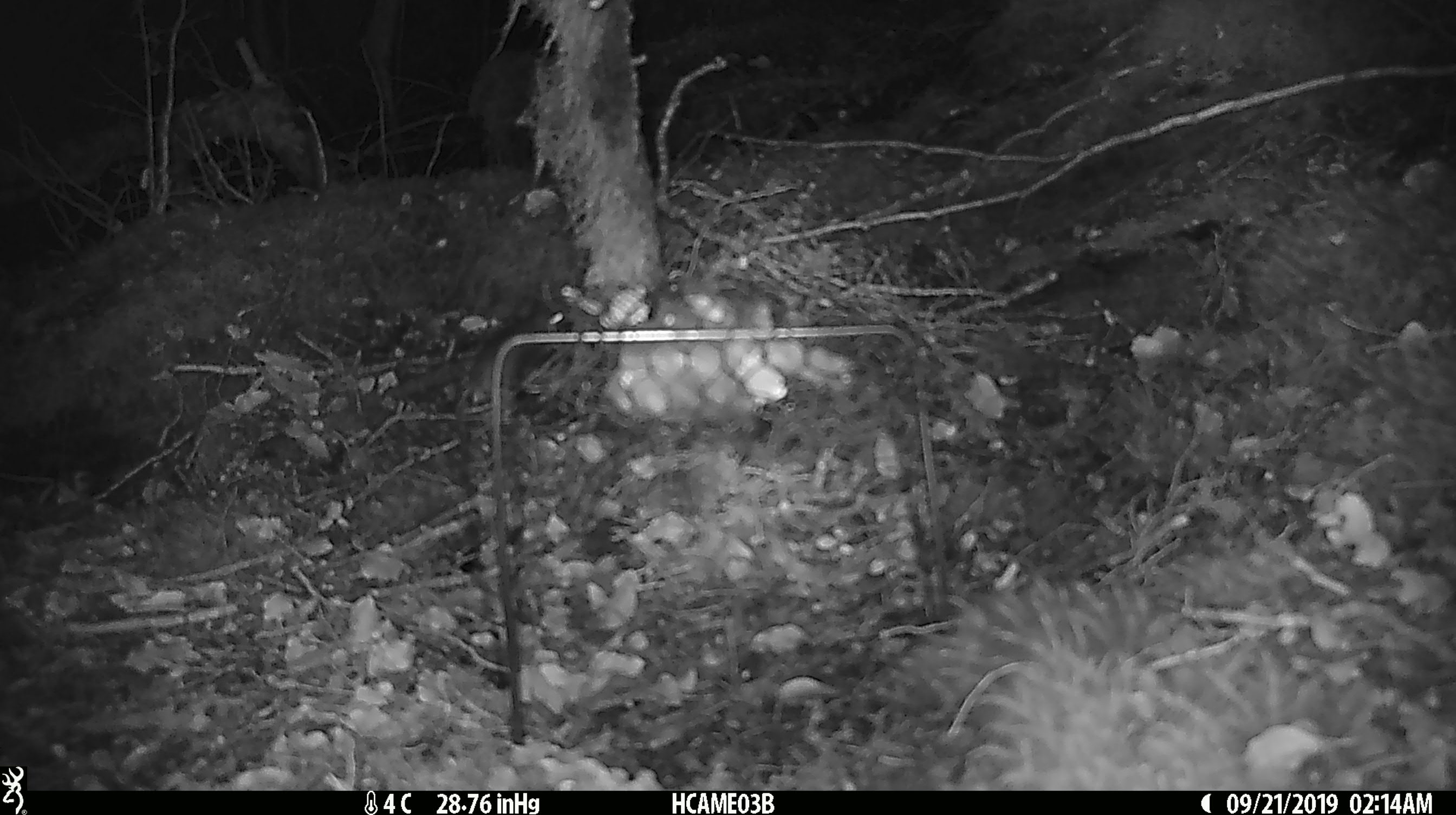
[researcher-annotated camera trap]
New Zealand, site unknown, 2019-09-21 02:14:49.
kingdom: Animalia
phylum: Chordata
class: Mammalia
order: Rodentia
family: Muridae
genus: Mus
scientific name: Mus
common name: mouse